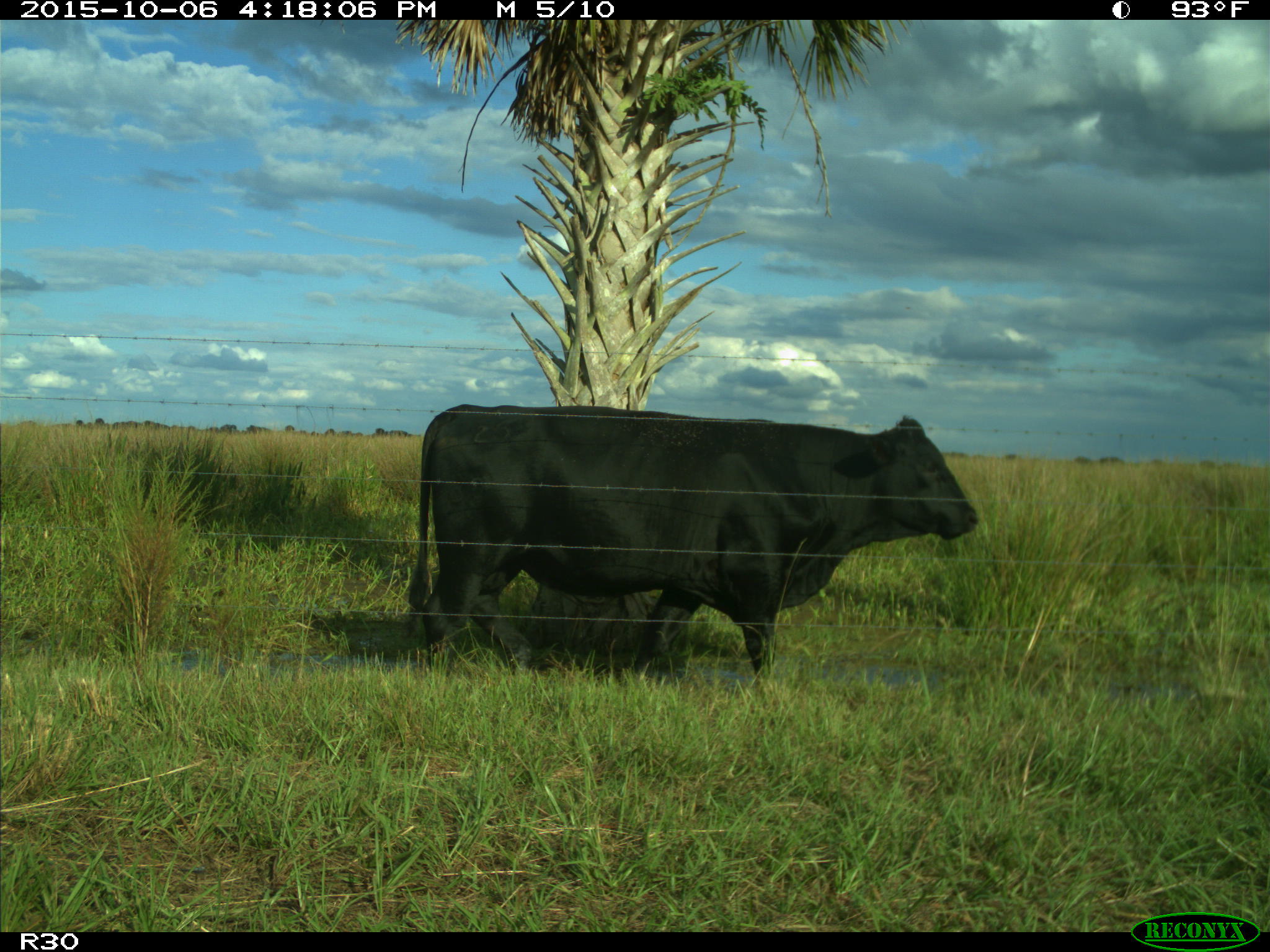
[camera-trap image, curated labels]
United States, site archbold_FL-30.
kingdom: Animalia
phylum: Chordata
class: Mammalia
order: Artiodactyla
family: Bovidae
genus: Bos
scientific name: Bos taurus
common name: domestic cow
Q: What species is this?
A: Bos taurus (domestic cow).